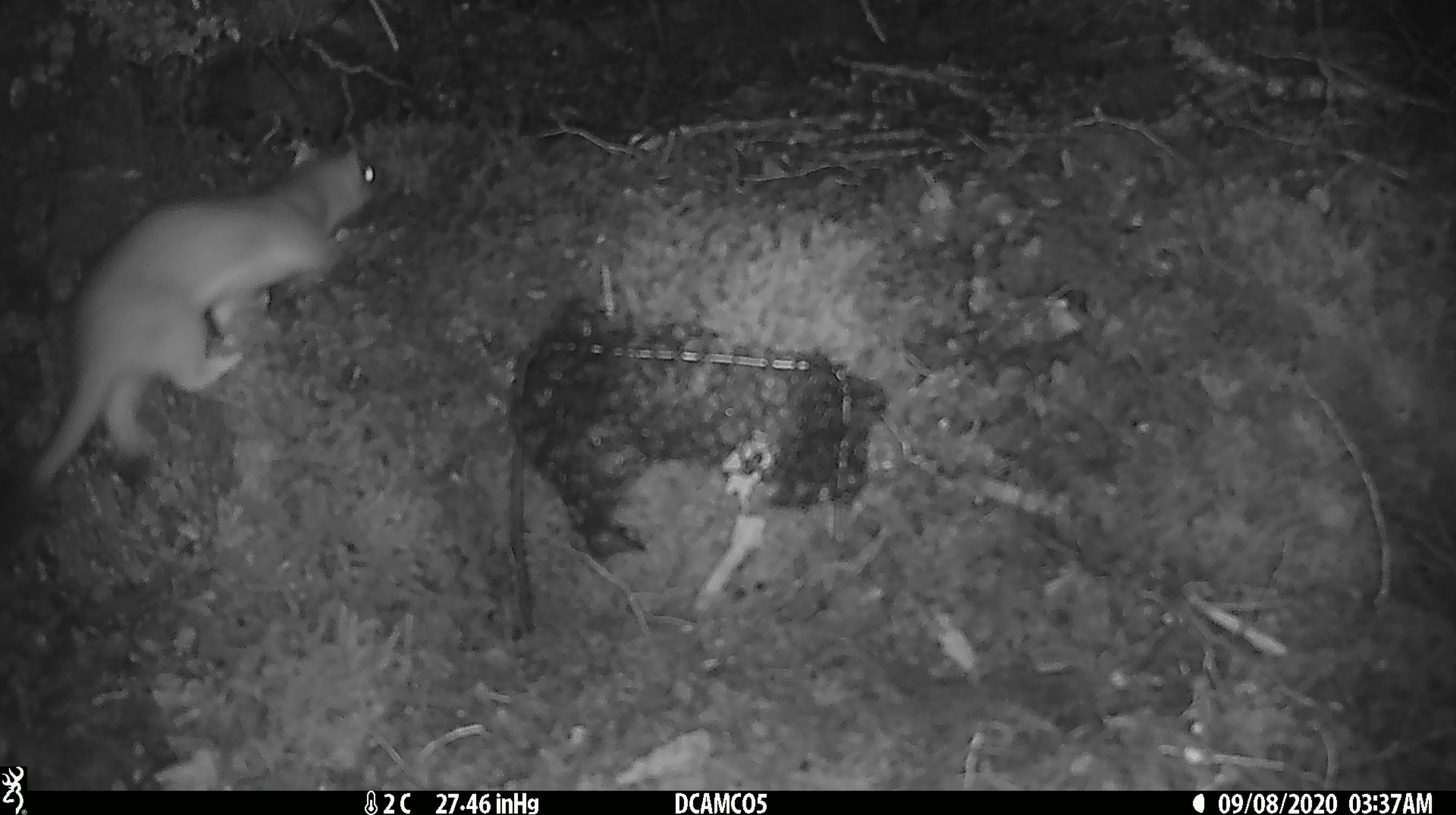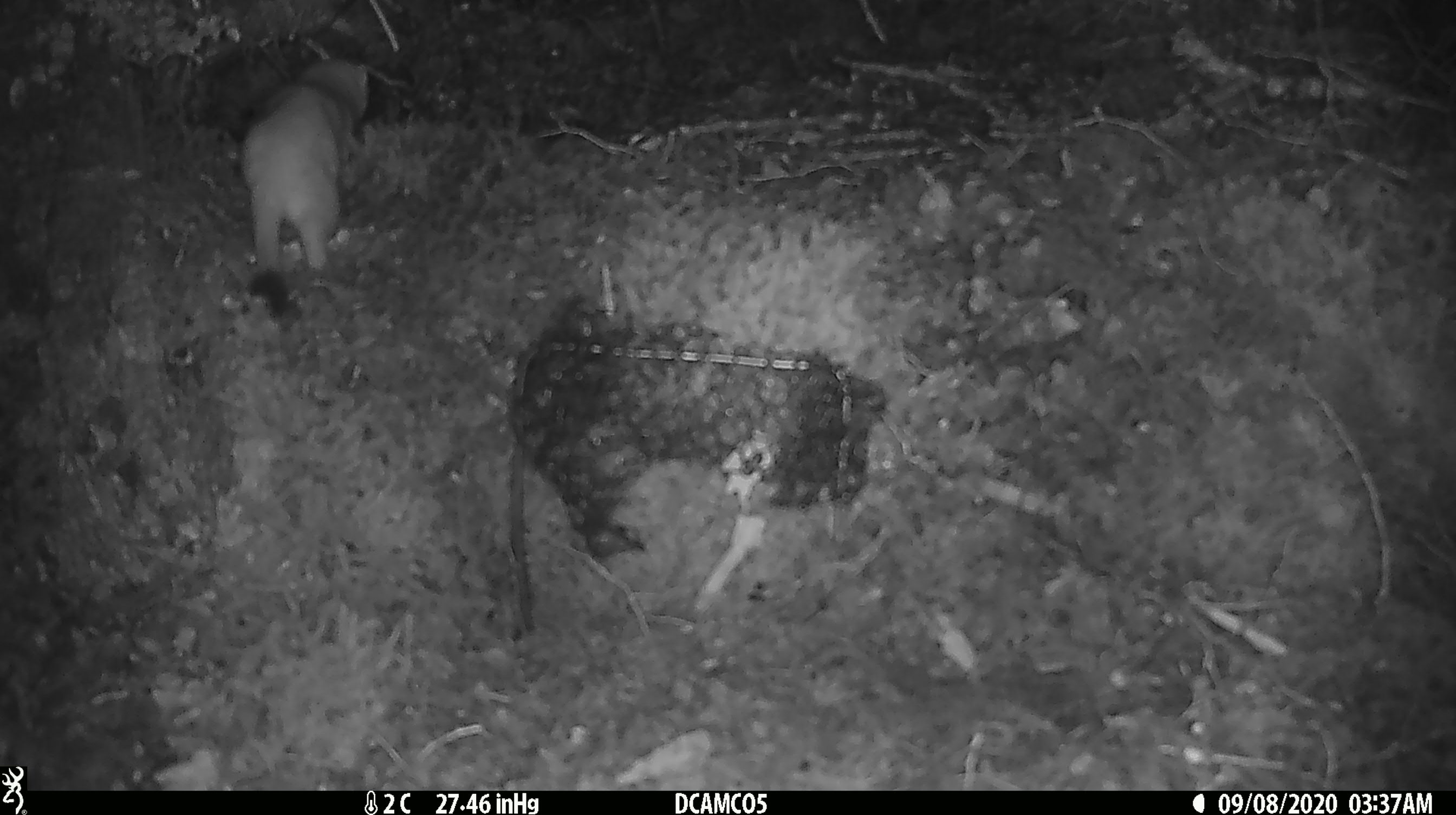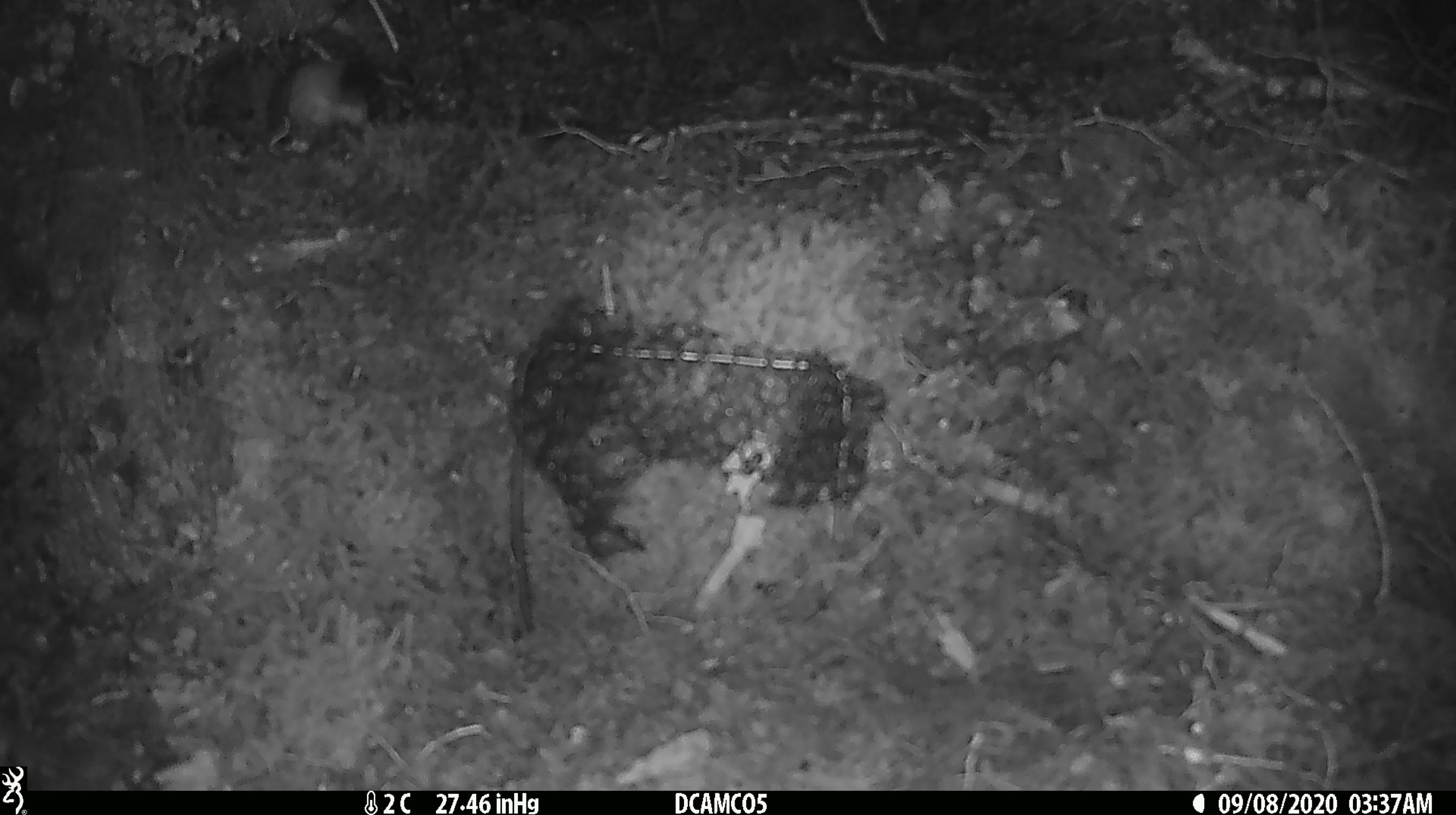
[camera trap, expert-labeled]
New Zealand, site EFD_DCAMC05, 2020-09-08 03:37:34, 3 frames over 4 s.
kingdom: Animalia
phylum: Chordata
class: Mammalia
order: Carnivora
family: Mustelidae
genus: Mustela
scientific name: Mustela erminea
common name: stoat